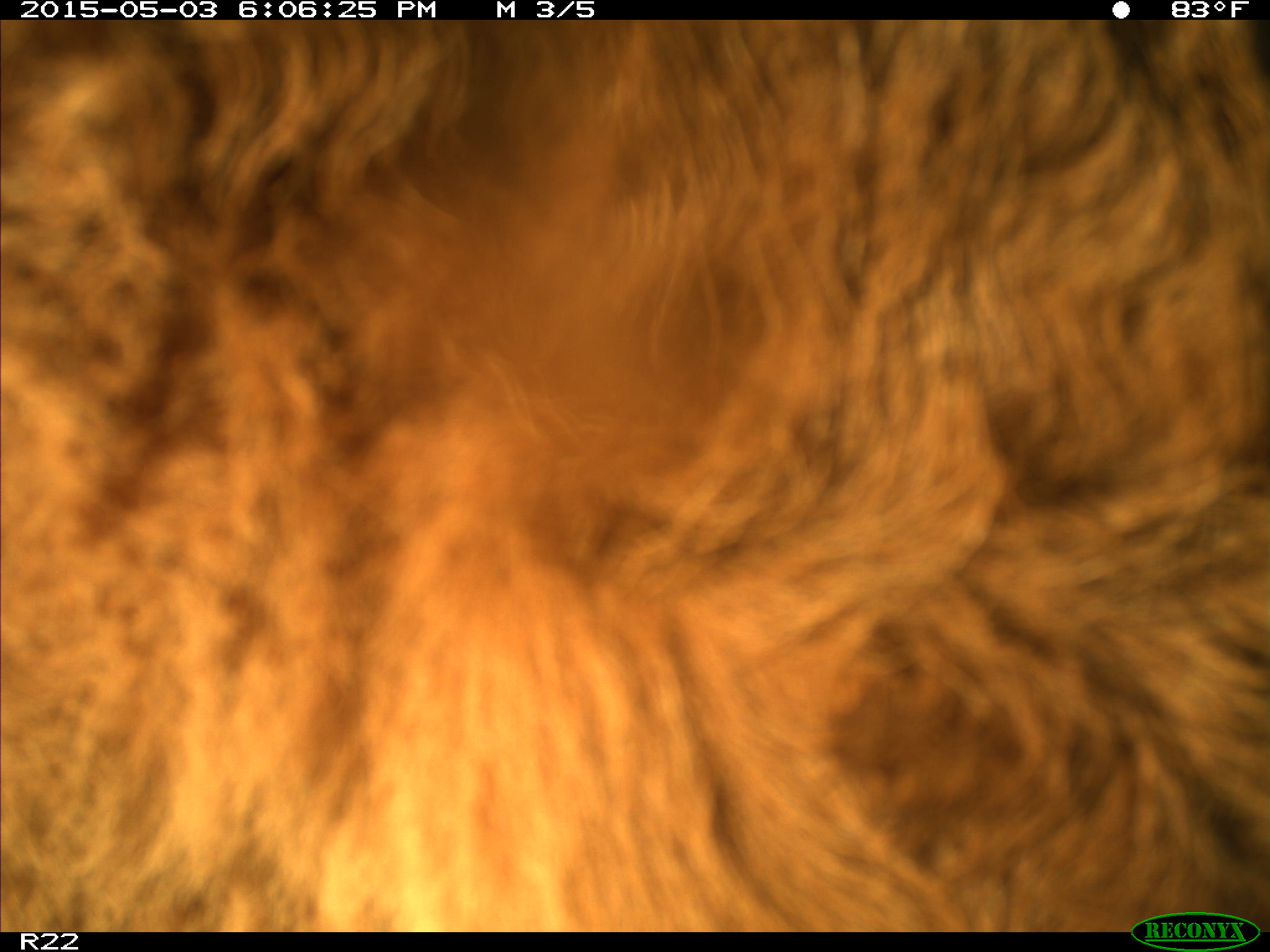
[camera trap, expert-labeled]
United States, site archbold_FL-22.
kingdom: Animalia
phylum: Chordata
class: Mammalia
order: Artiodactyla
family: Bovidae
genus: Bos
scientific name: Bos taurus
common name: domestic cow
Bos taurus (domestic cow).